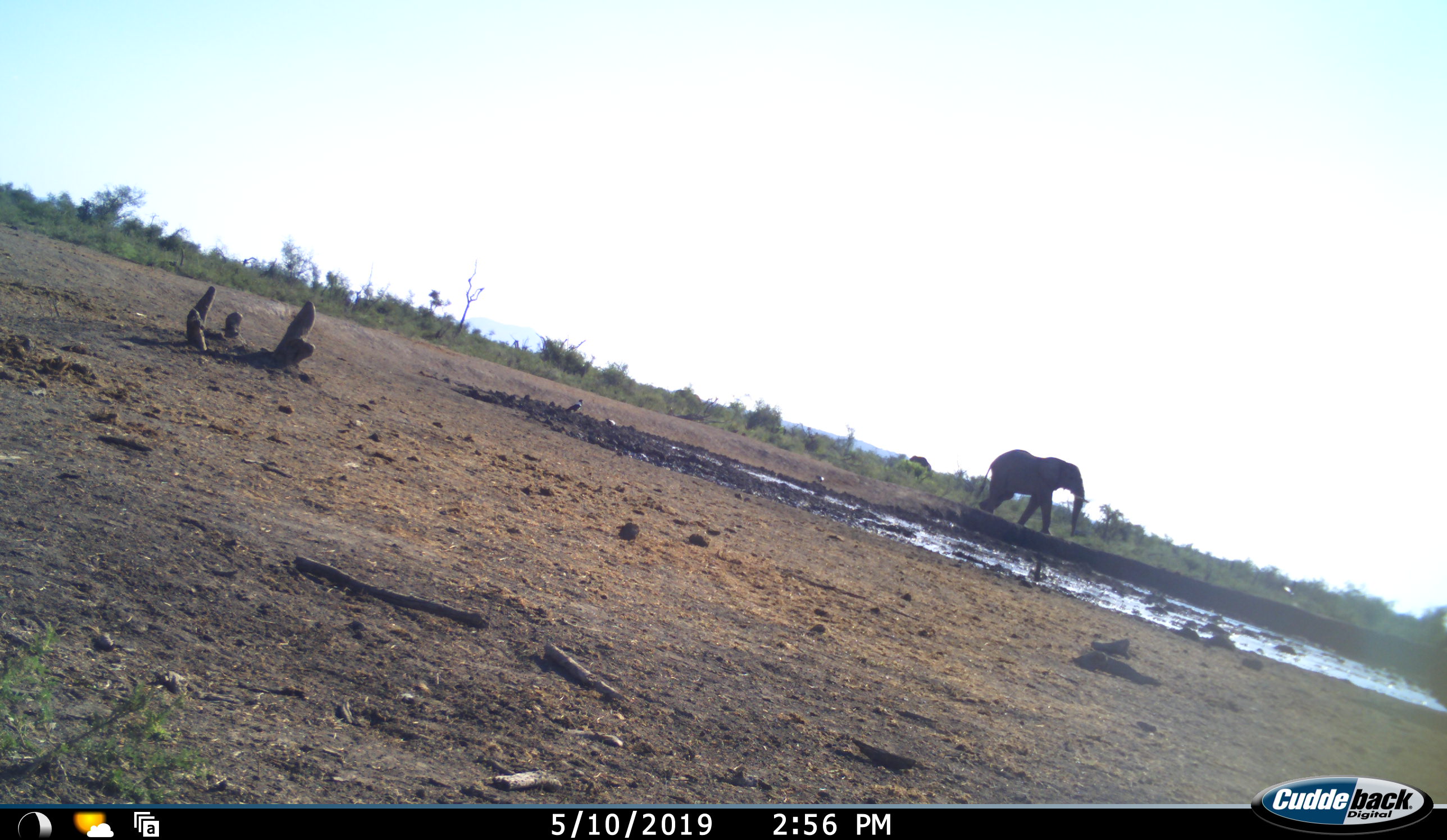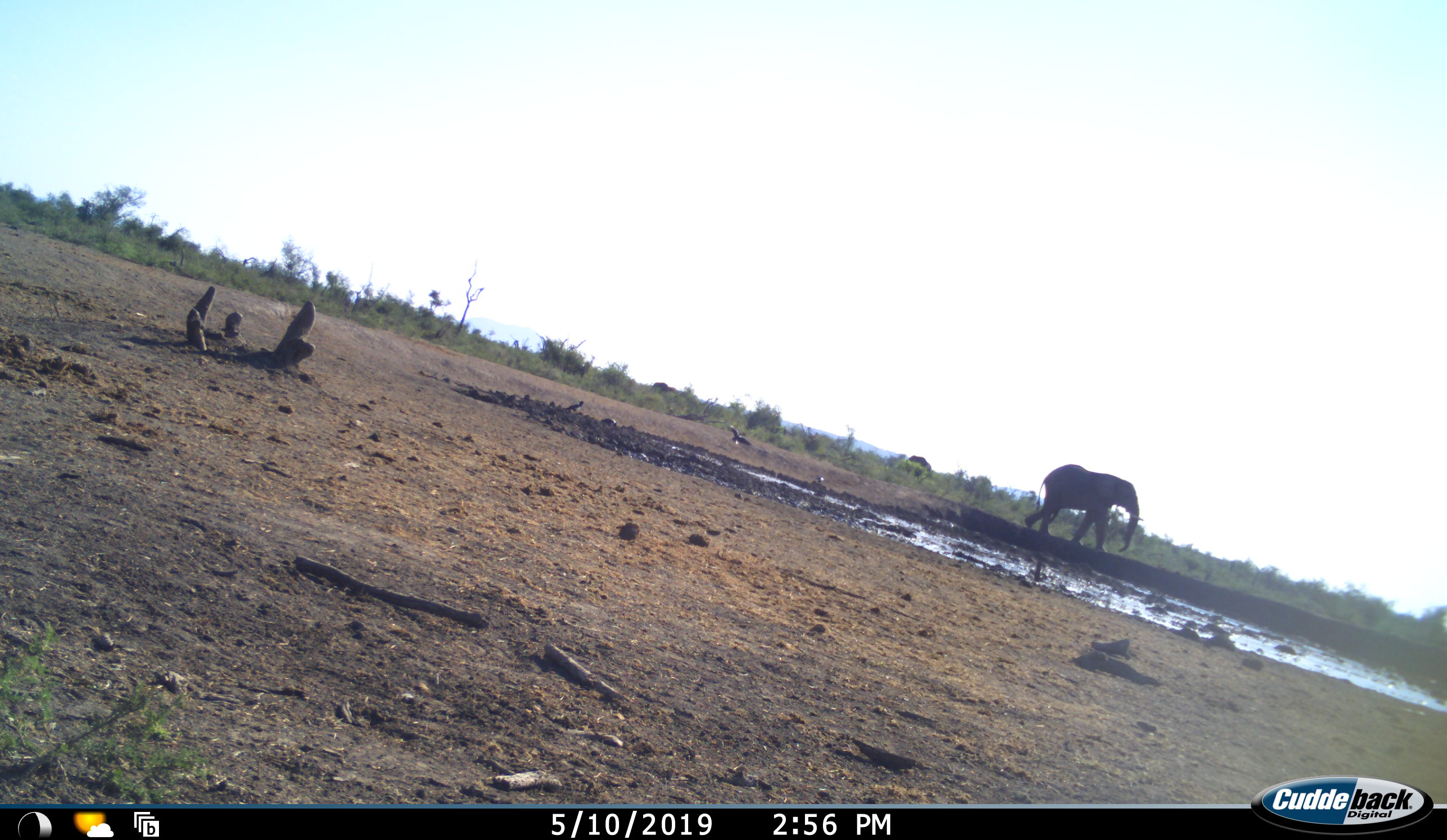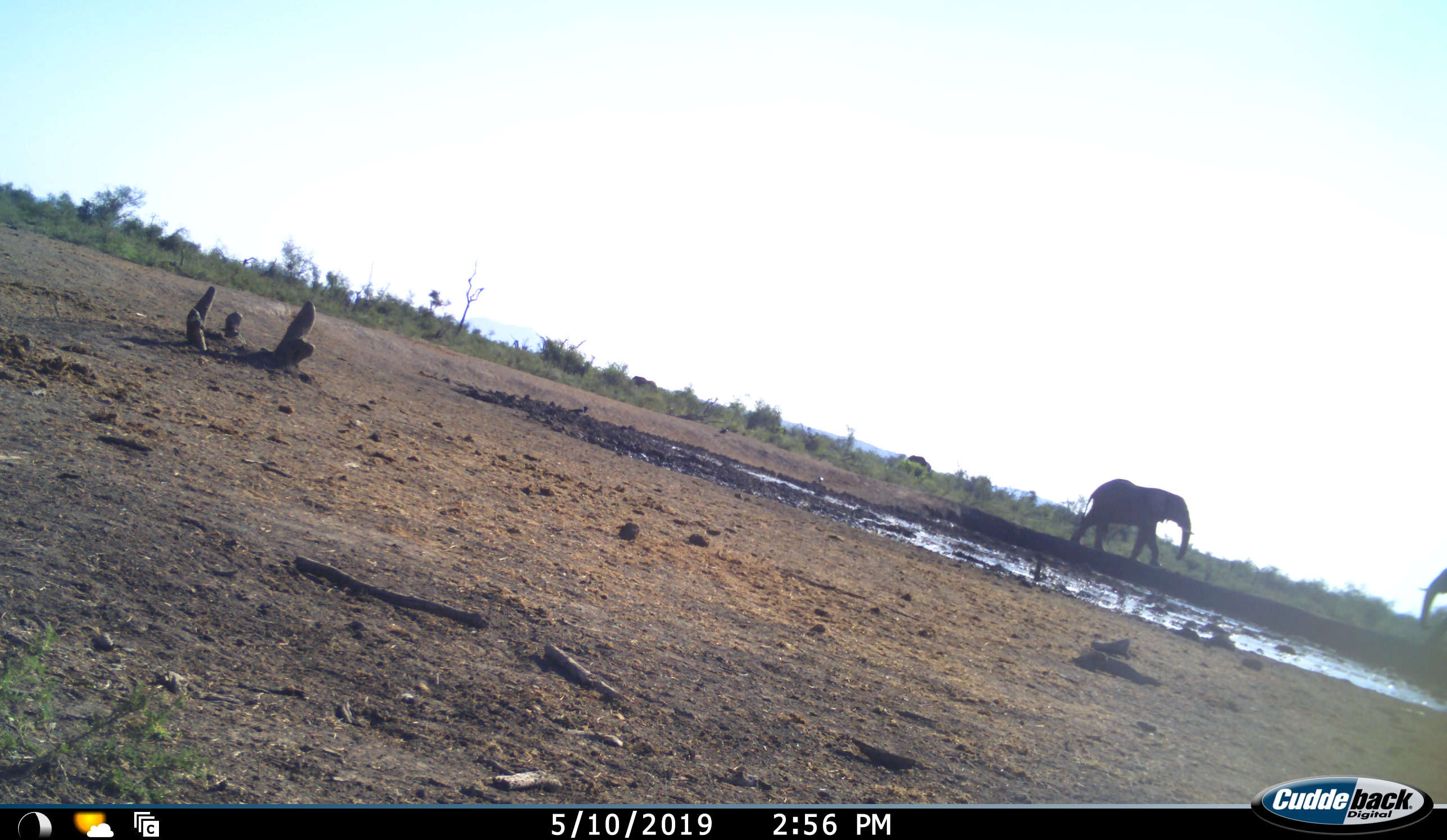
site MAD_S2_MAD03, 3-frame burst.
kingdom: Animalia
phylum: Chordata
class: Mammalia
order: Proboscidea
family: Elephantidae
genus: Loxodonta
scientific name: Loxodonta africana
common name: african bush elephant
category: elephant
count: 3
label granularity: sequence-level